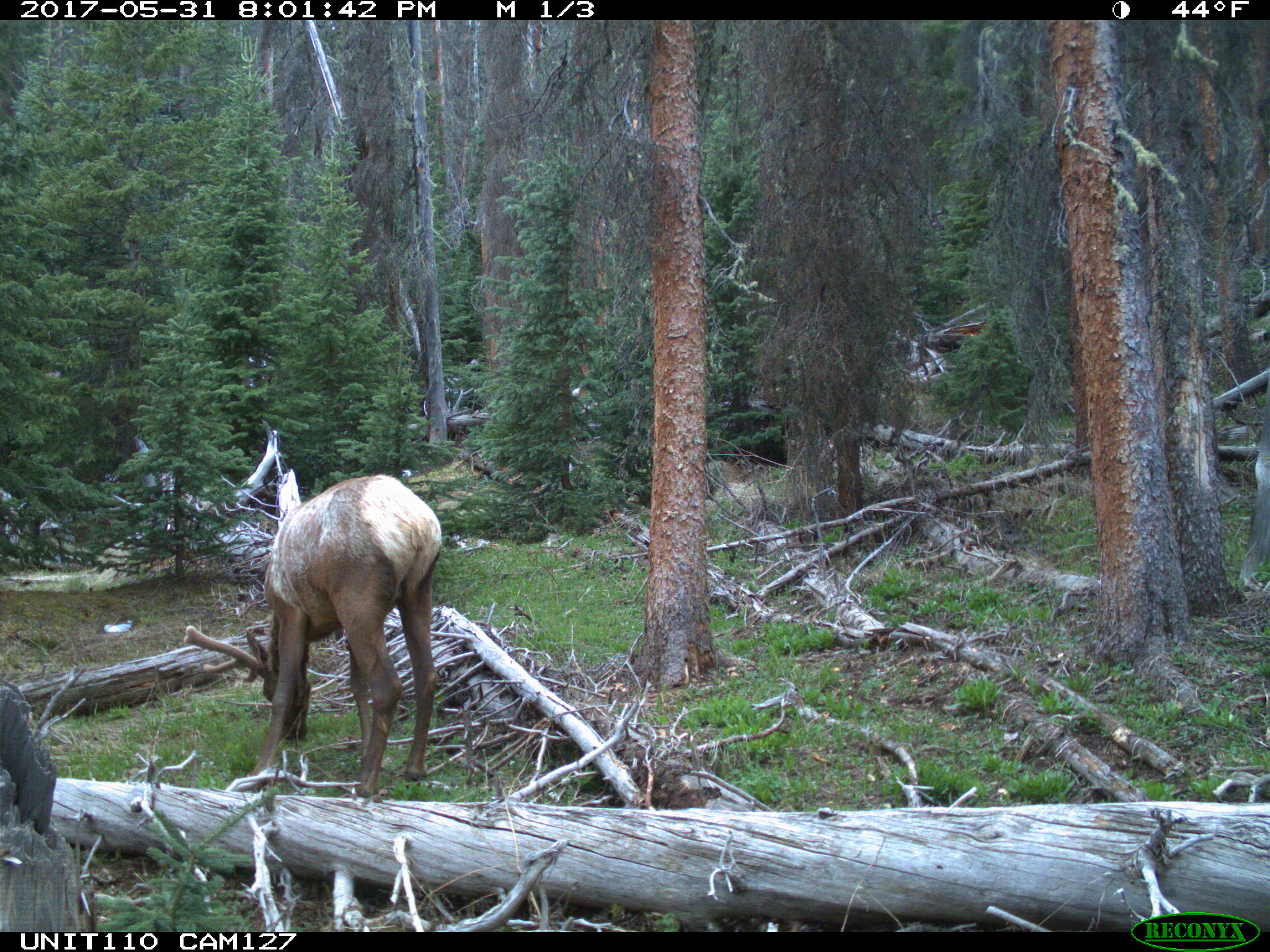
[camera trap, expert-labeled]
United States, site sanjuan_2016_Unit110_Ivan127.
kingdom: Animalia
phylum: Chordata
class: Mammalia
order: Artiodactyla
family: Cervidae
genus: Cervus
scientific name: Cervus elaphus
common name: red deer